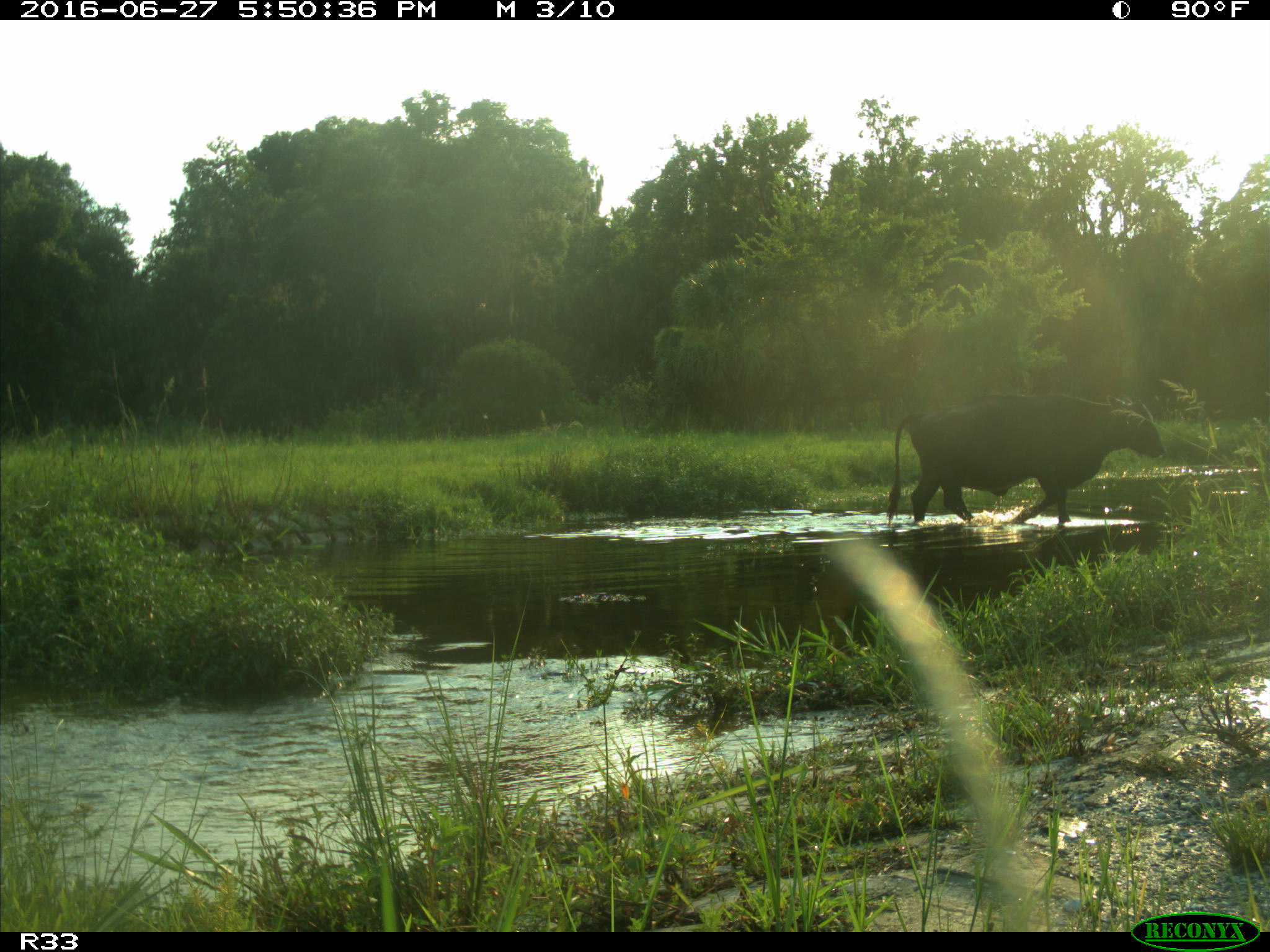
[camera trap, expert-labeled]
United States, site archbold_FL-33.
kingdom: Animalia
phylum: Chordata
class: Mammalia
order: Artiodactyla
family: Bovidae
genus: Bos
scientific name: Bos taurus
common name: domestic cow